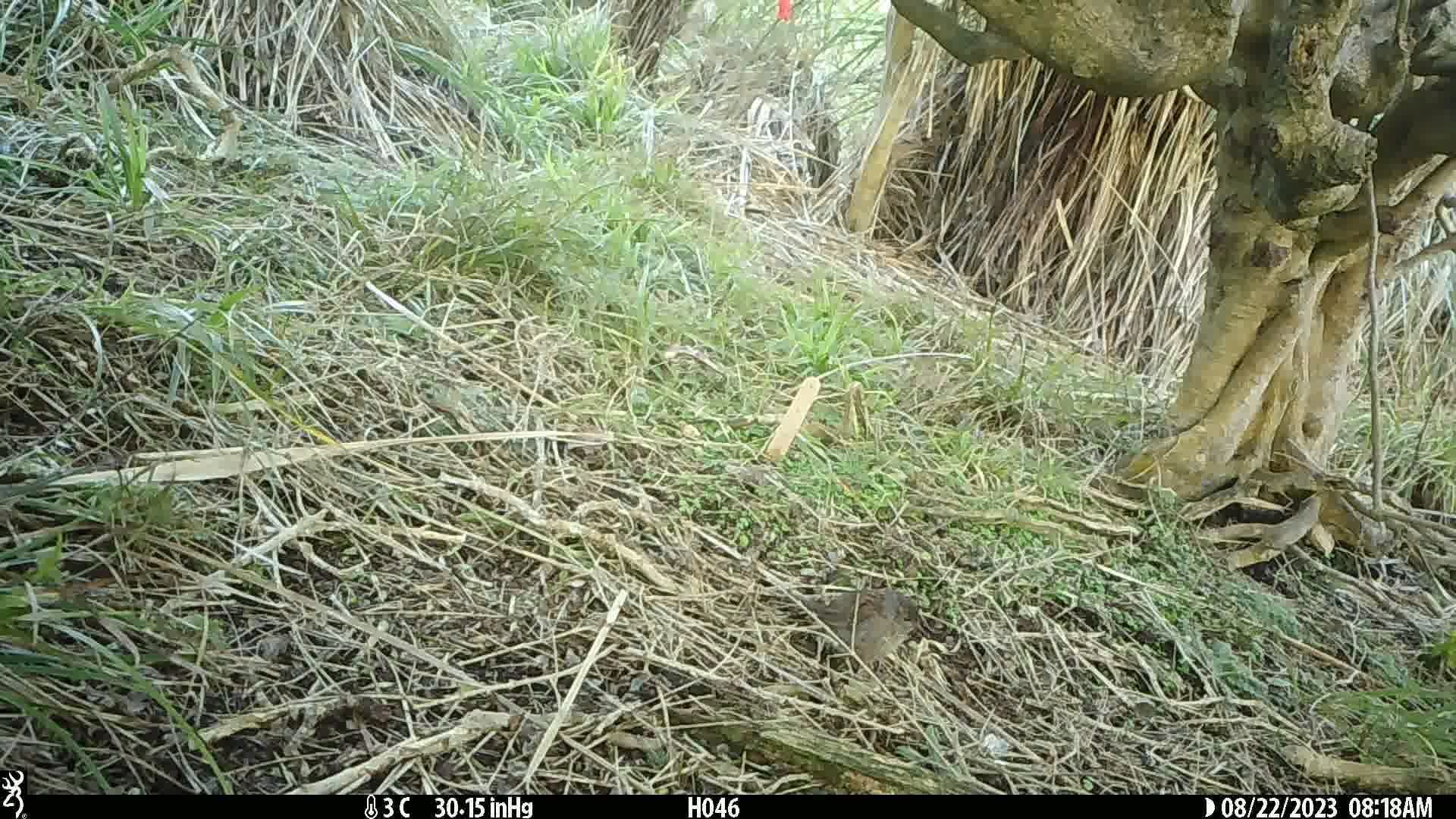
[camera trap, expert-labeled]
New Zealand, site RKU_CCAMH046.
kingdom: Animalia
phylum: Chordata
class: Aves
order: Passeriformes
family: Prunellidae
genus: Prunella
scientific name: Prunella modularis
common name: dunnock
Dunnock (Prunella modularis).